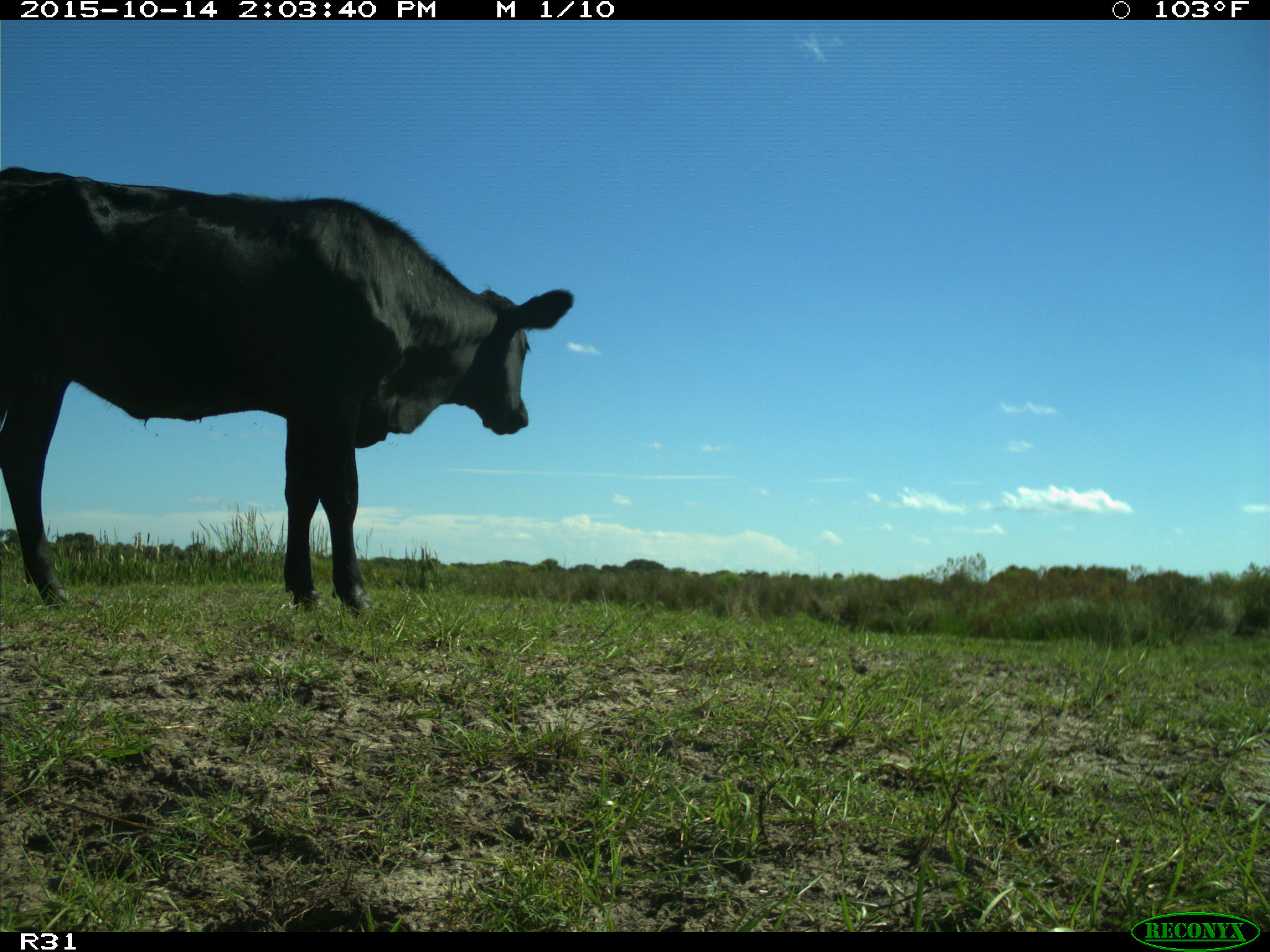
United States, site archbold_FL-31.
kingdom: Animalia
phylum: Chordata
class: Mammalia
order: Artiodactyla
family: Bovidae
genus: Bos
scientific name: Bos taurus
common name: domestic cow